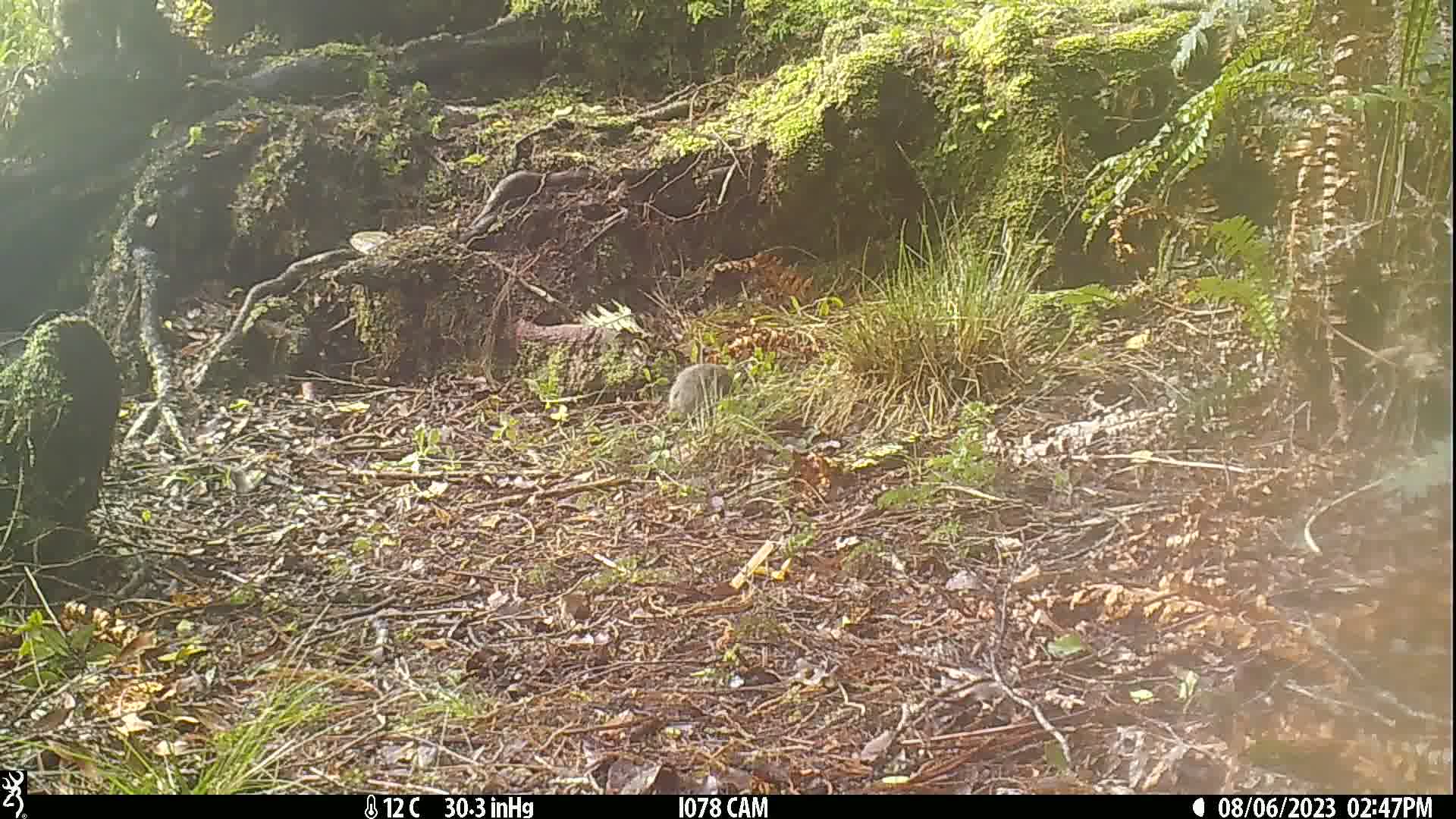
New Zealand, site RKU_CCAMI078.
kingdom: Animalia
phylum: Chordata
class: Mammalia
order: Rodentia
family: Muridae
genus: Rattus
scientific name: Rattus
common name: rat